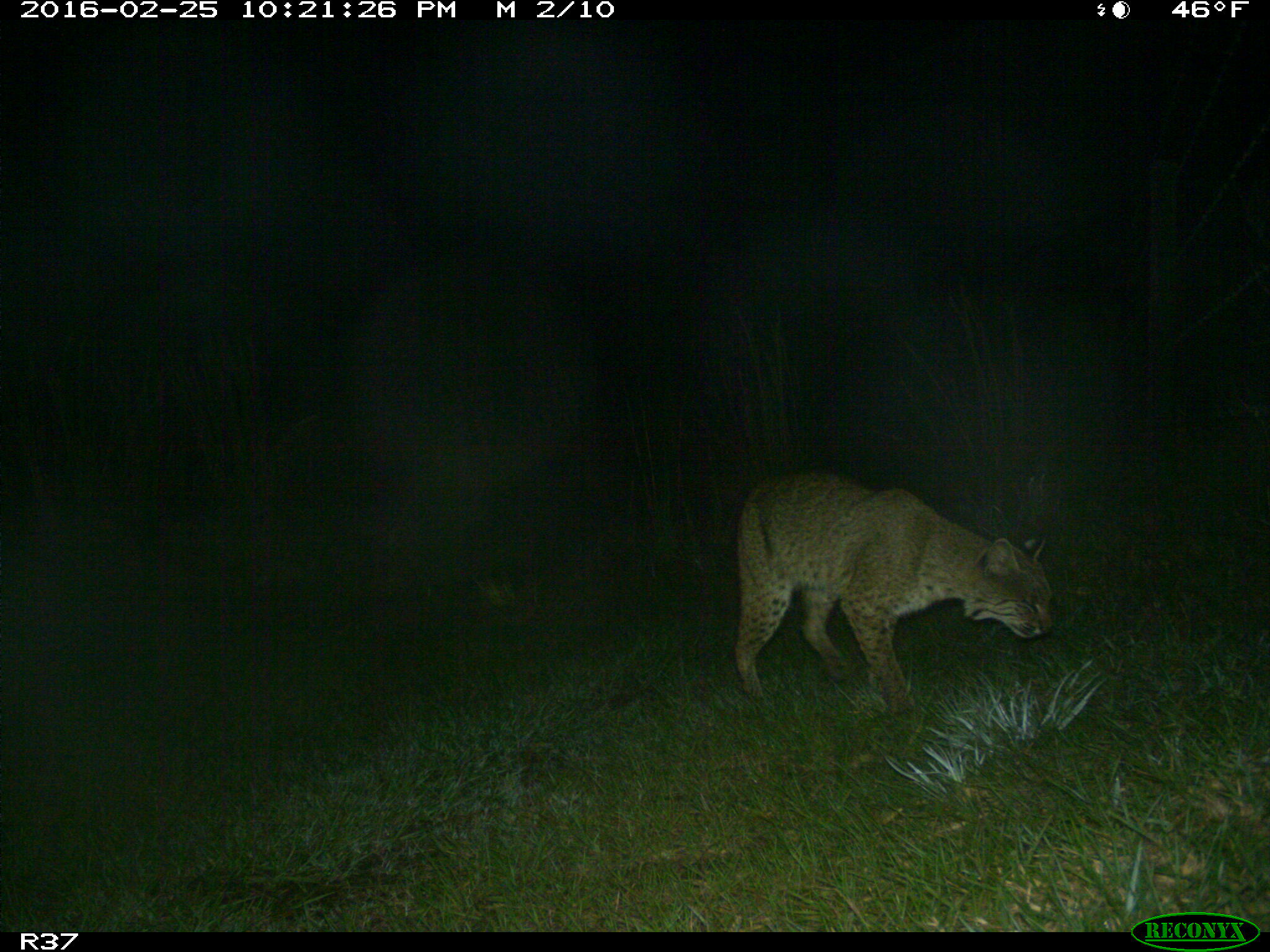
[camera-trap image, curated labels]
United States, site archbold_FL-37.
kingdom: Animalia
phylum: Chordata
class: Mammalia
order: Carnivora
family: Felidae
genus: Lynx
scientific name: Lynx rufus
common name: bobcat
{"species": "Lynx rufus (bobcat)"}